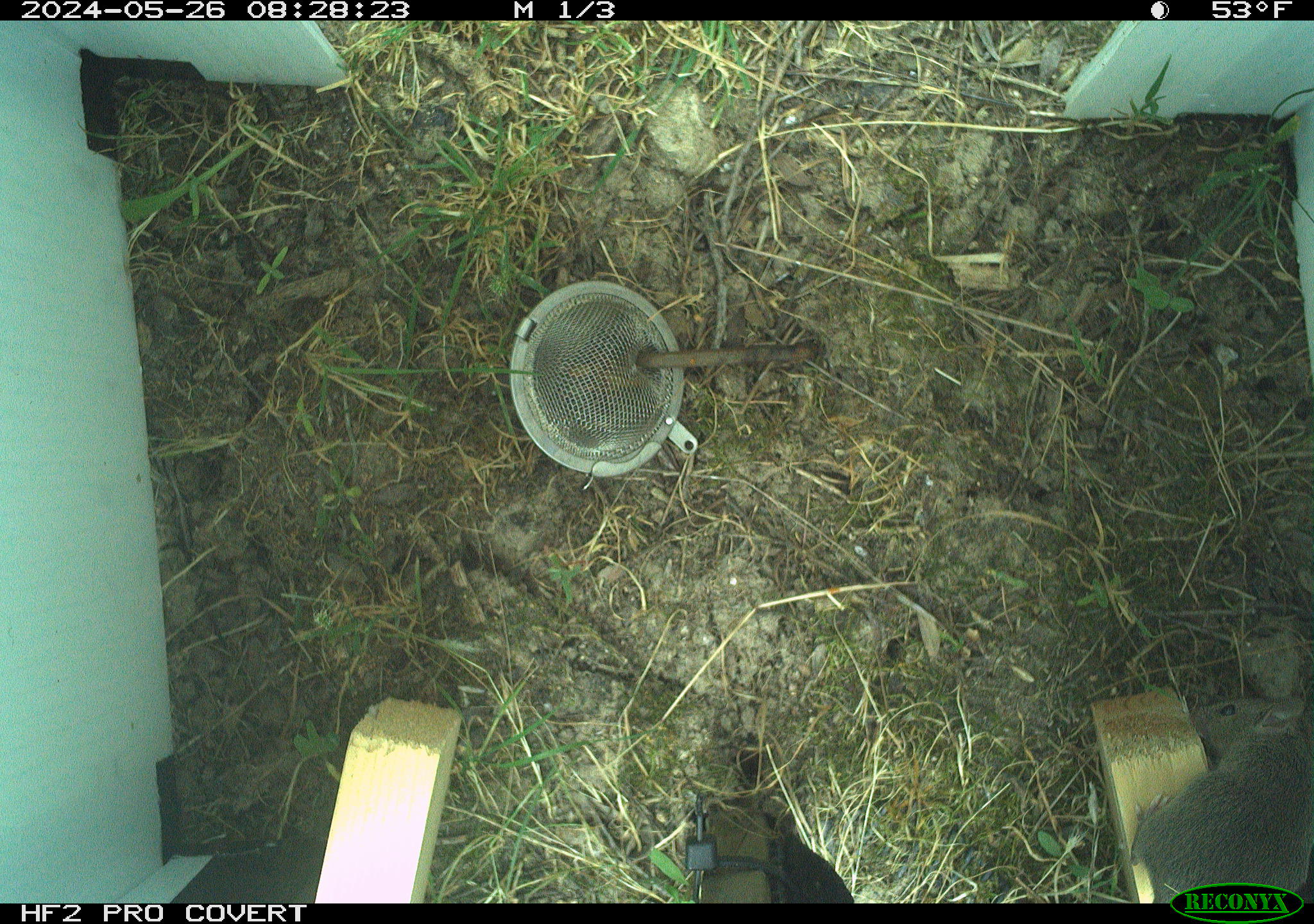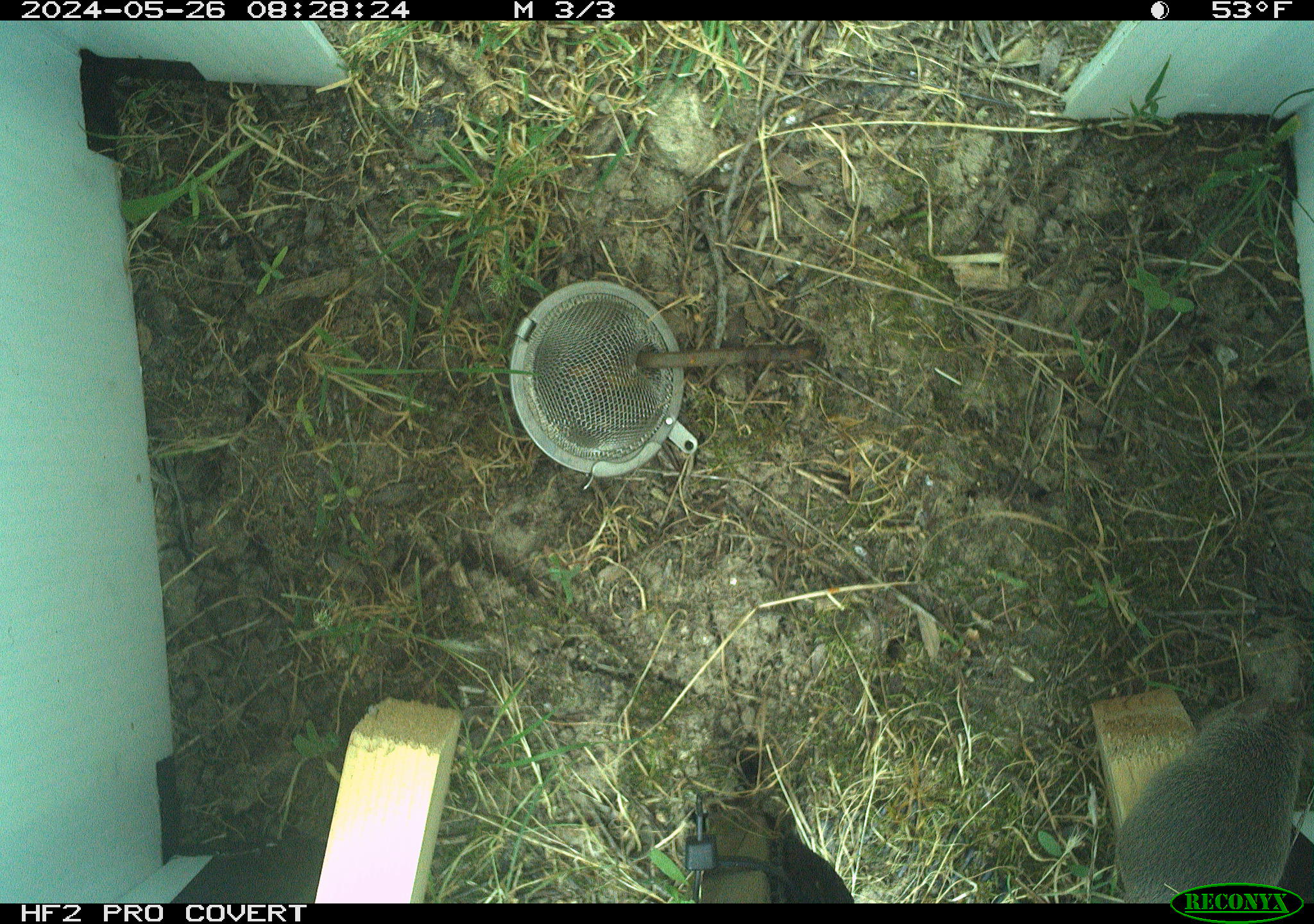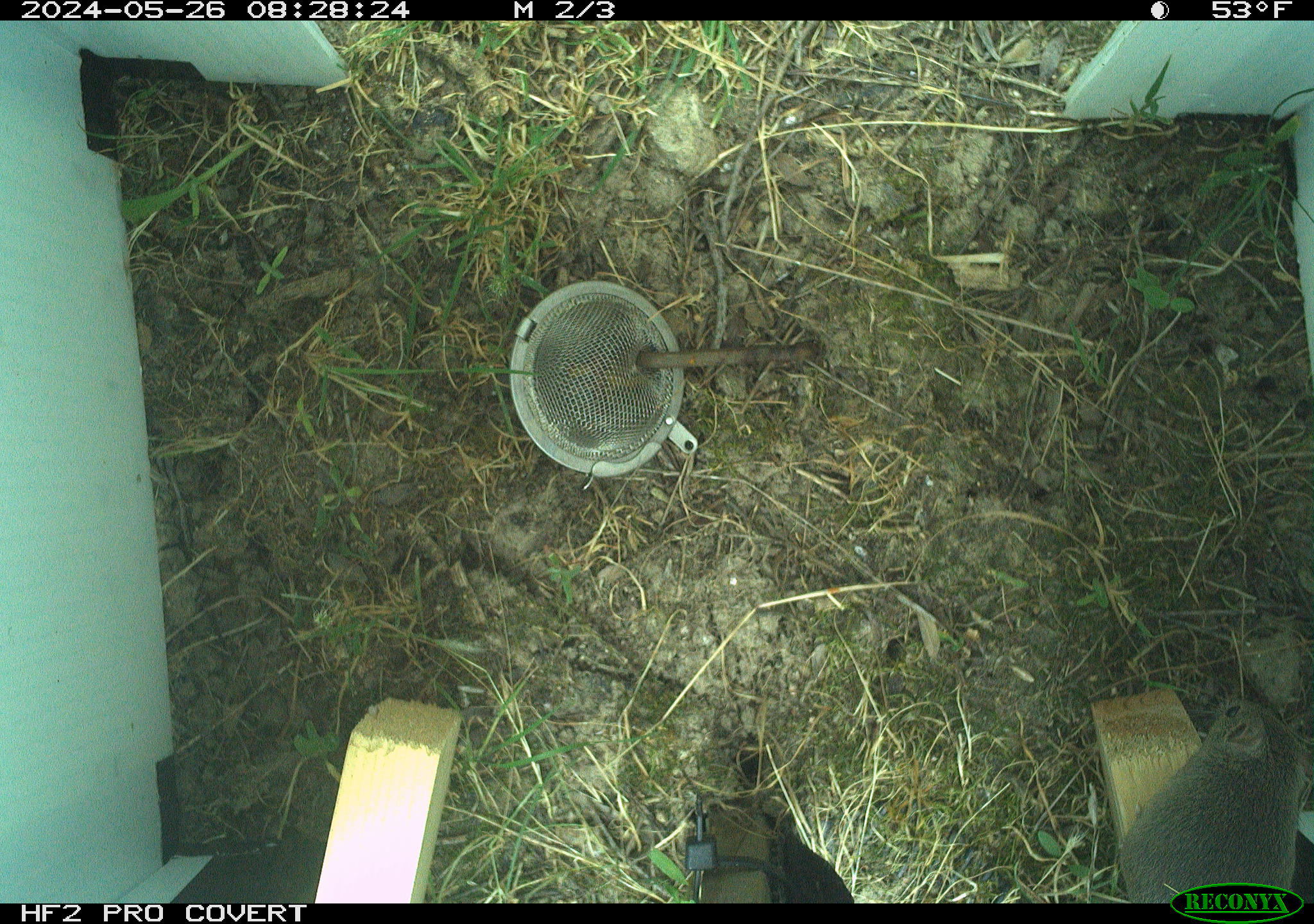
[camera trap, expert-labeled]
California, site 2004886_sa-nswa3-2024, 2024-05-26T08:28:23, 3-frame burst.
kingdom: Animalia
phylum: Chordata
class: Mammalia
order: Rodentia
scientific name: Rodentia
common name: rodent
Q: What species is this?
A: Rodent (Rodentia).